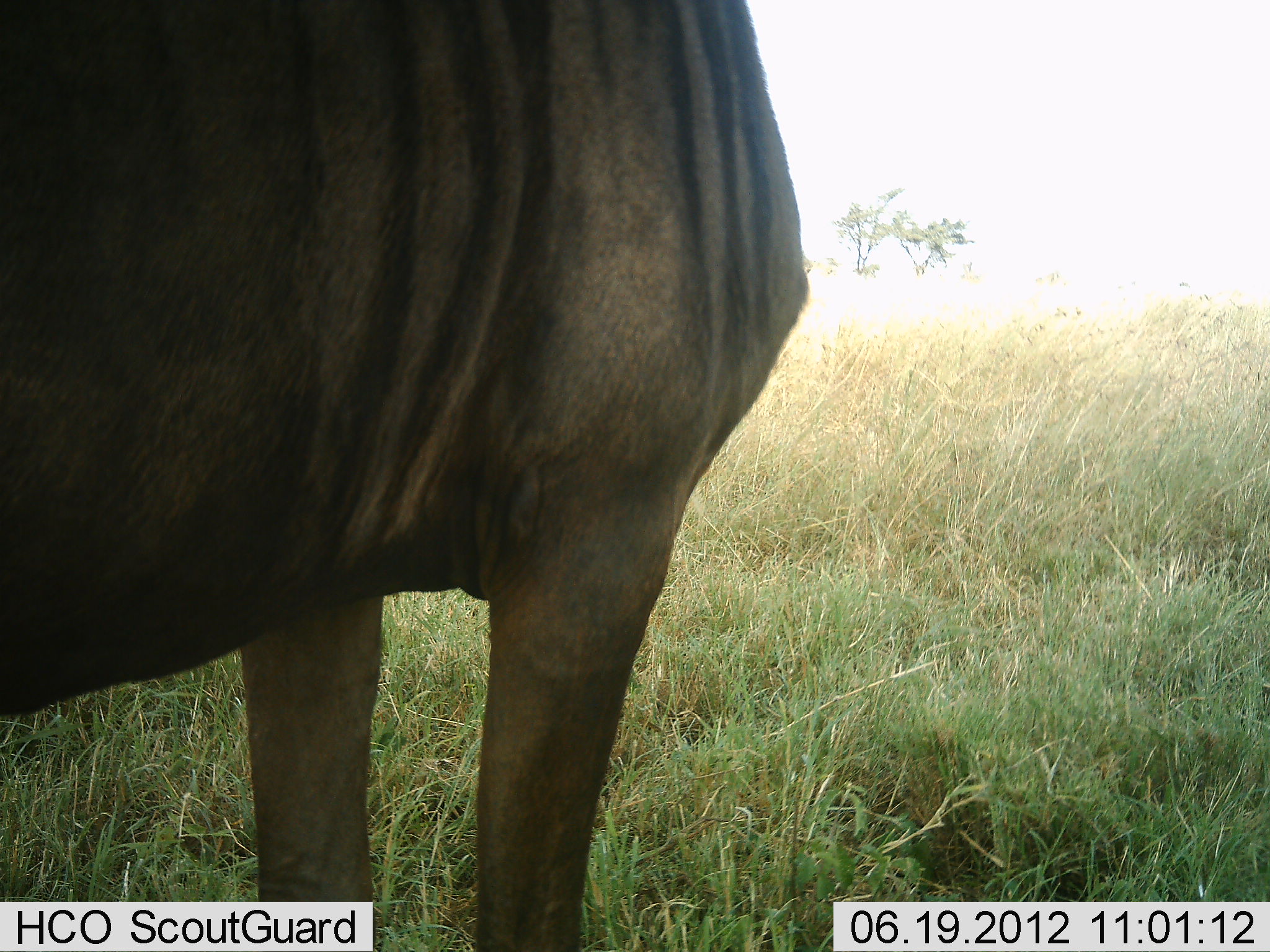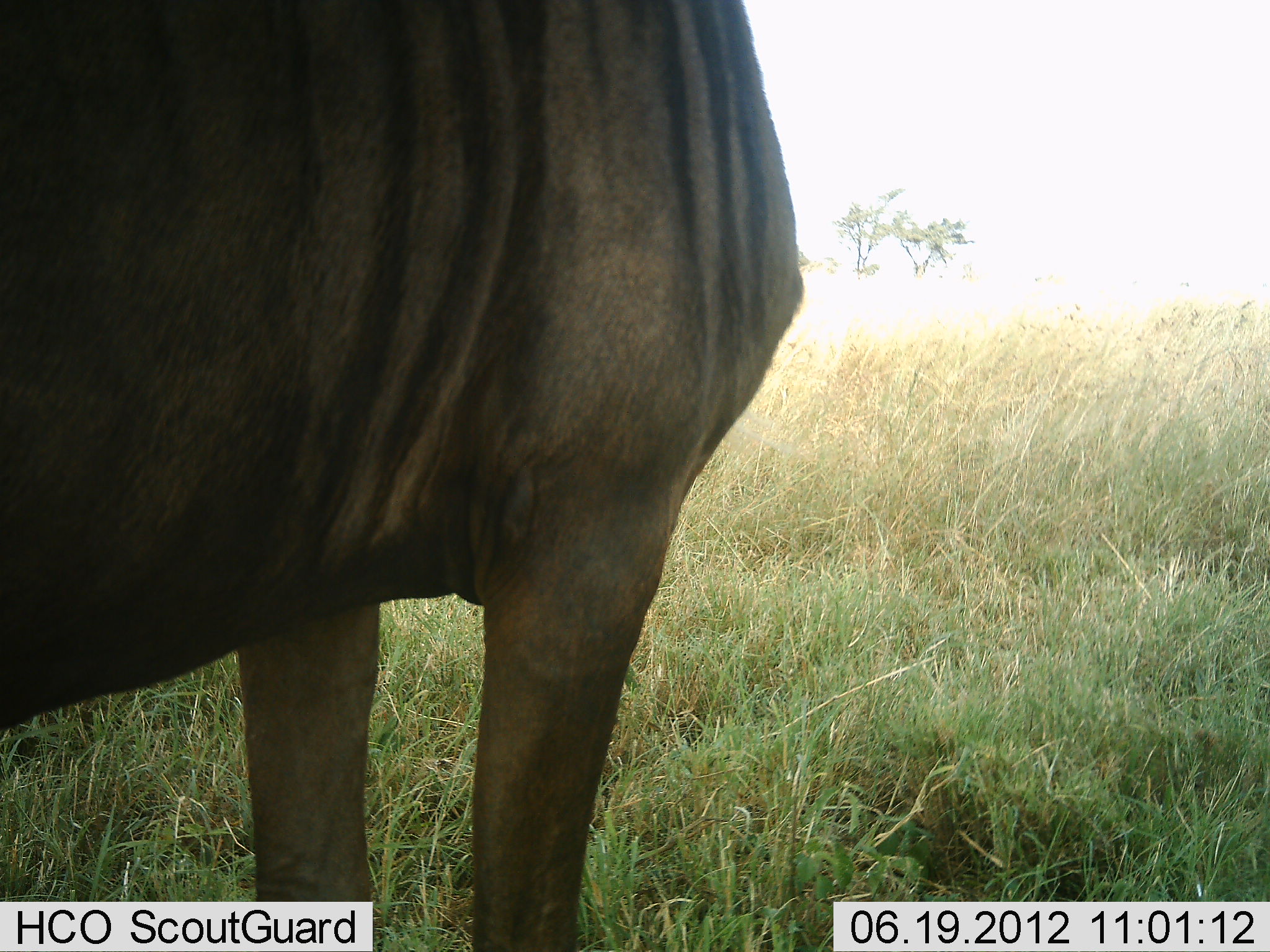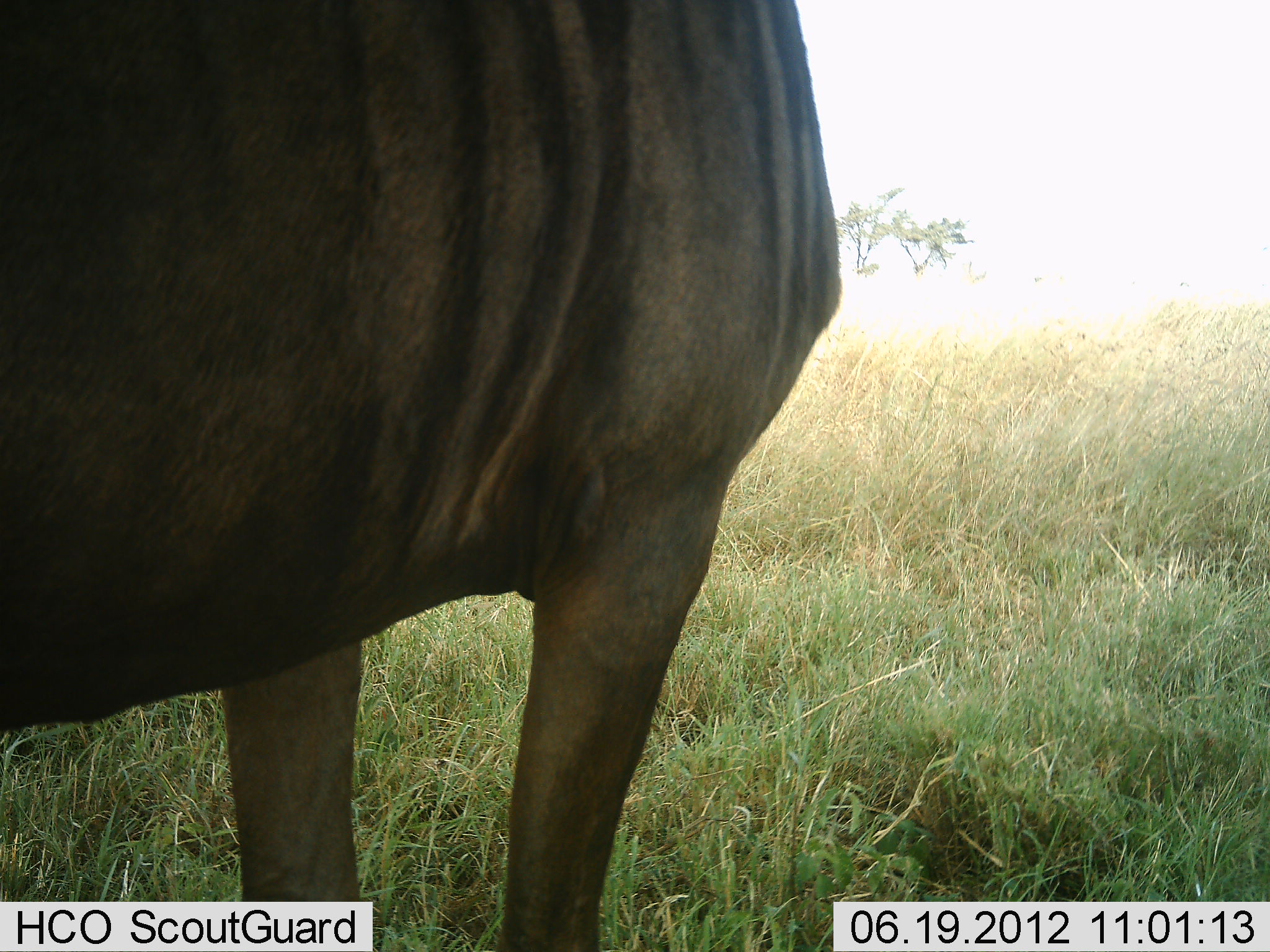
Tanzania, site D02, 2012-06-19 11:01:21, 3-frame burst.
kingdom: Animalia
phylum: Chordata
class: Mammalia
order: Artiodactyla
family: Bovidae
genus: Connochaetes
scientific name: Connochaetes taurinus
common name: blue wildebeest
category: wildebeest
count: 1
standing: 100%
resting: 0%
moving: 0%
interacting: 0%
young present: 0%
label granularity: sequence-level